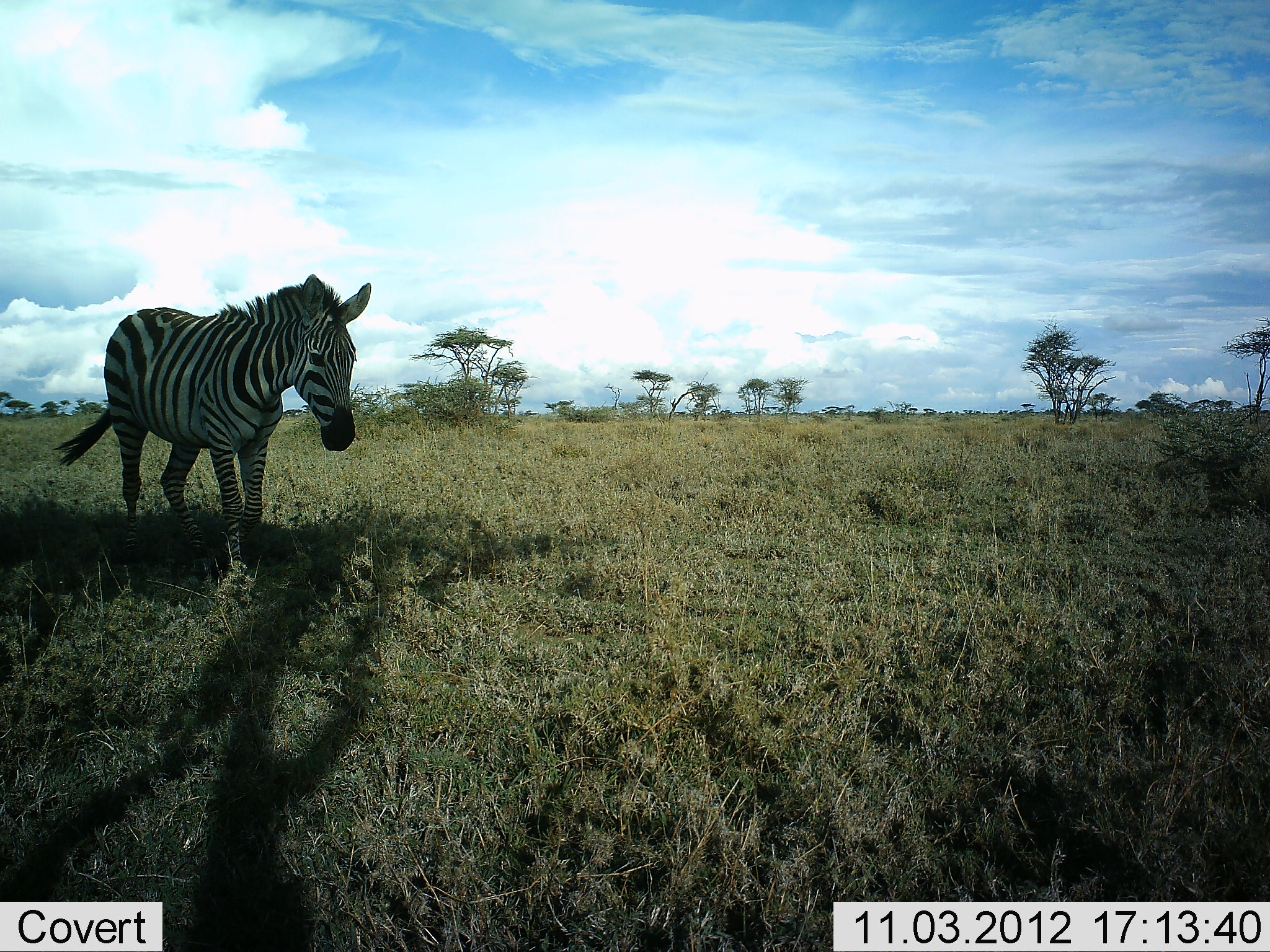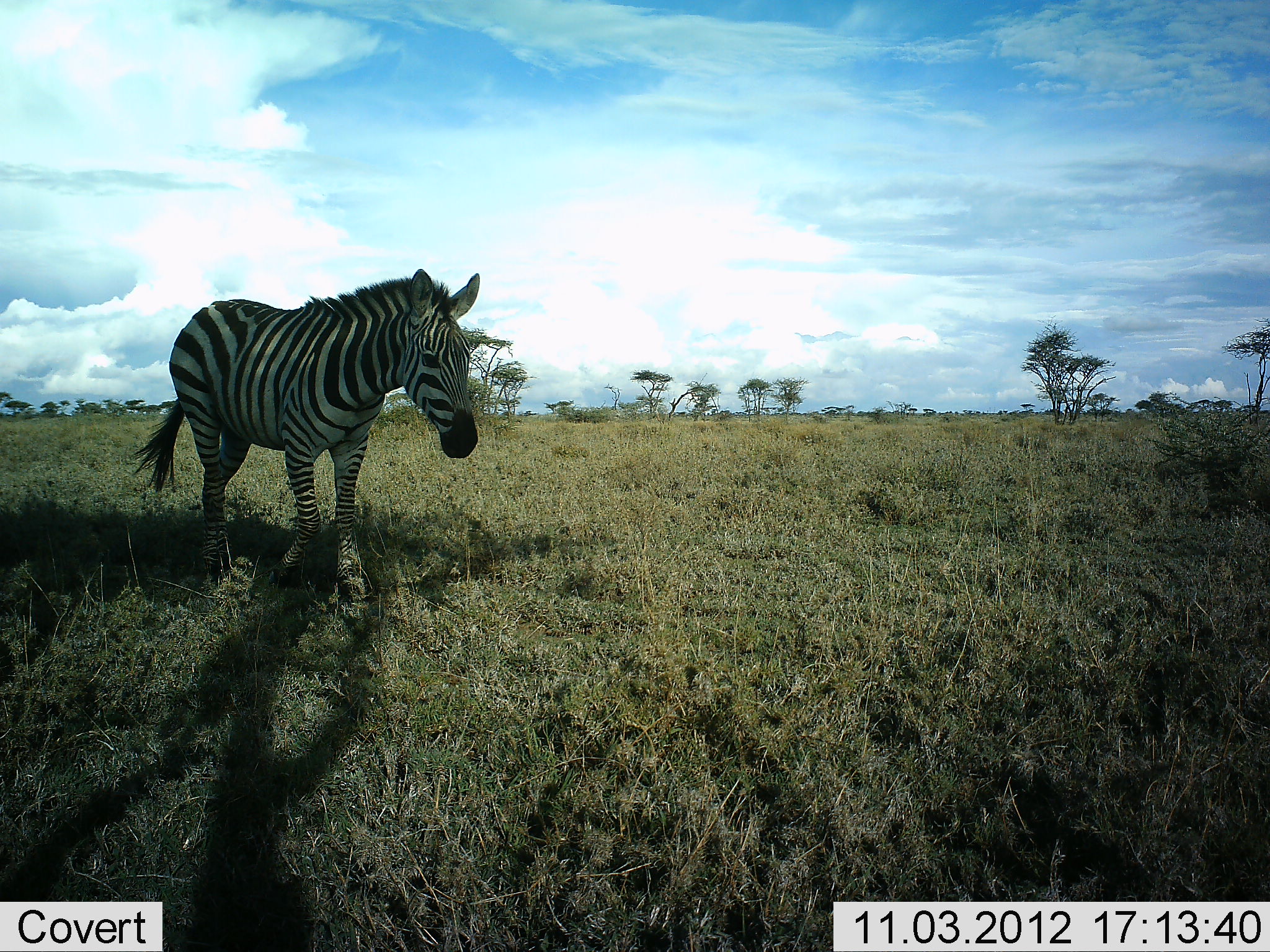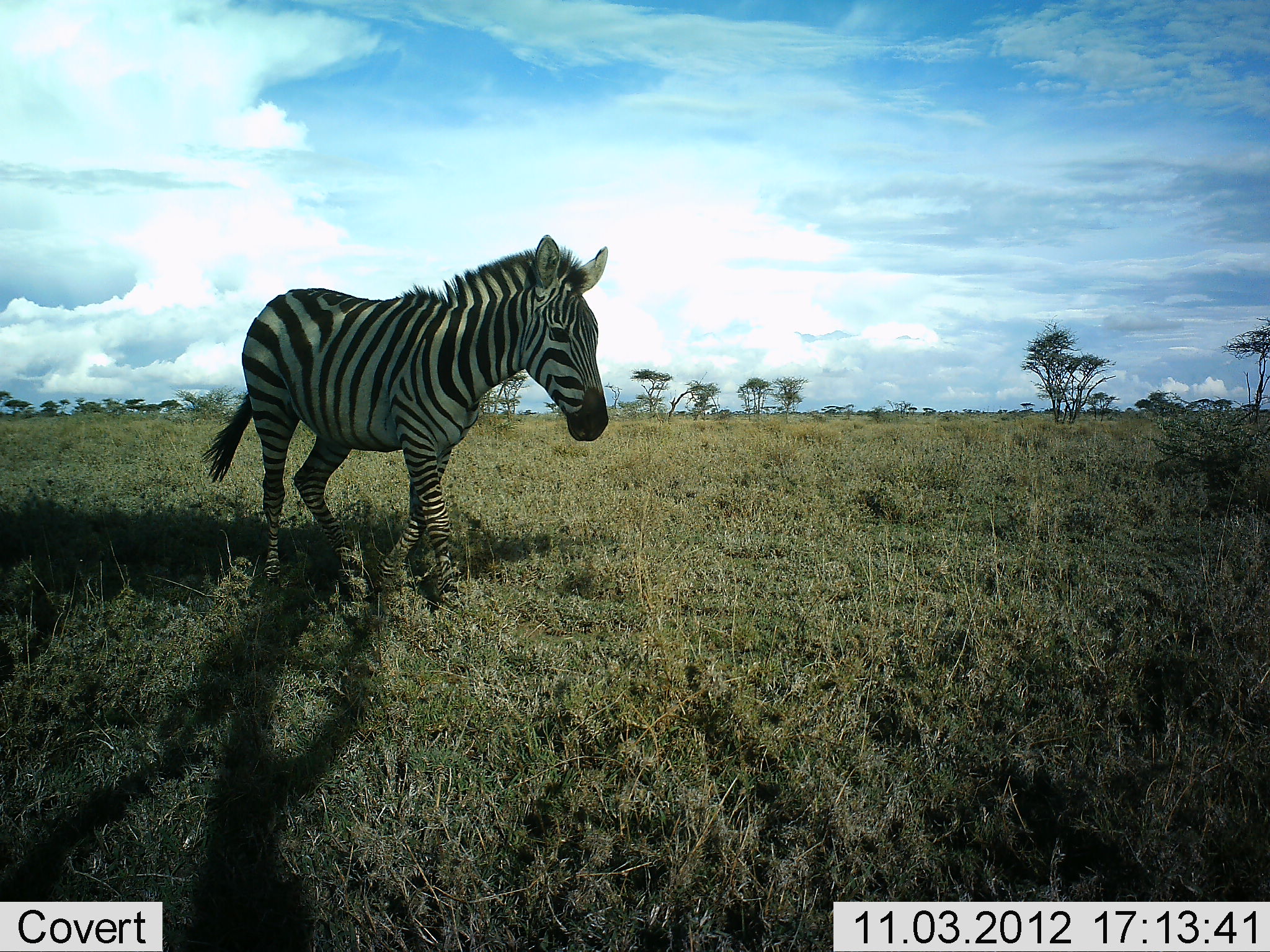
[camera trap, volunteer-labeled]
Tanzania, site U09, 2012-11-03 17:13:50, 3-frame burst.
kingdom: Animalia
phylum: Chordata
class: Mammalia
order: Perissodactyla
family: Equidae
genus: Equus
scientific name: Equus quagga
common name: plains zebra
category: zebra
Zebra (plains zebra) (Equus quagga), count 1. Behavior (volunteer vote fractions): standing 10%, resting 0%, moving 90%, interacting 0%. Young present (vote fraction): 0%. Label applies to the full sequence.